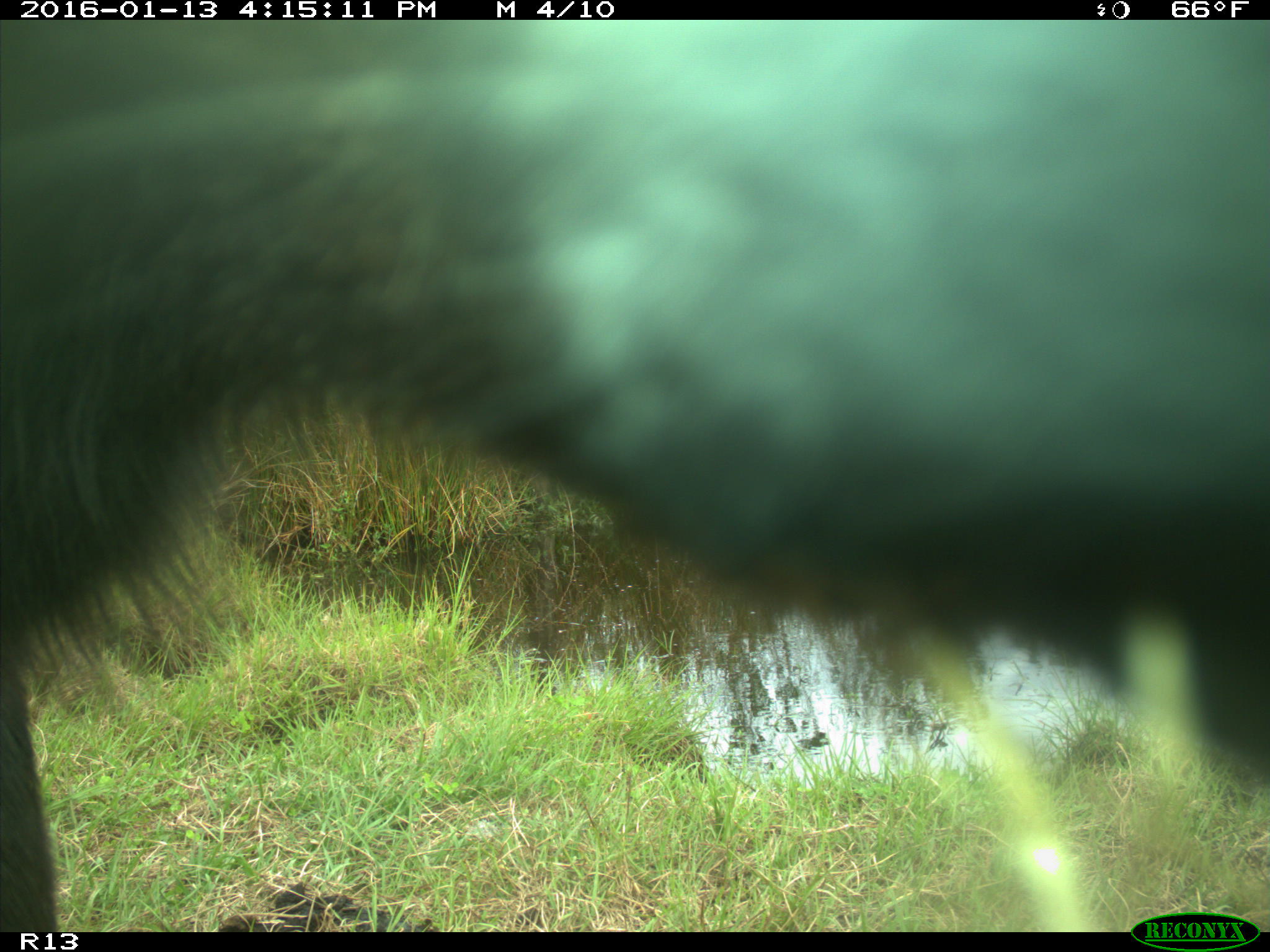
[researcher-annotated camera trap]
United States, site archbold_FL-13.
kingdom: Animalia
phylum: Chordata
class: Mammalia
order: Artiodactyla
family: Bovidae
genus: Bos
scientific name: Bos taurus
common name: domestic cow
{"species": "Bos taurus (domestic cow)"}